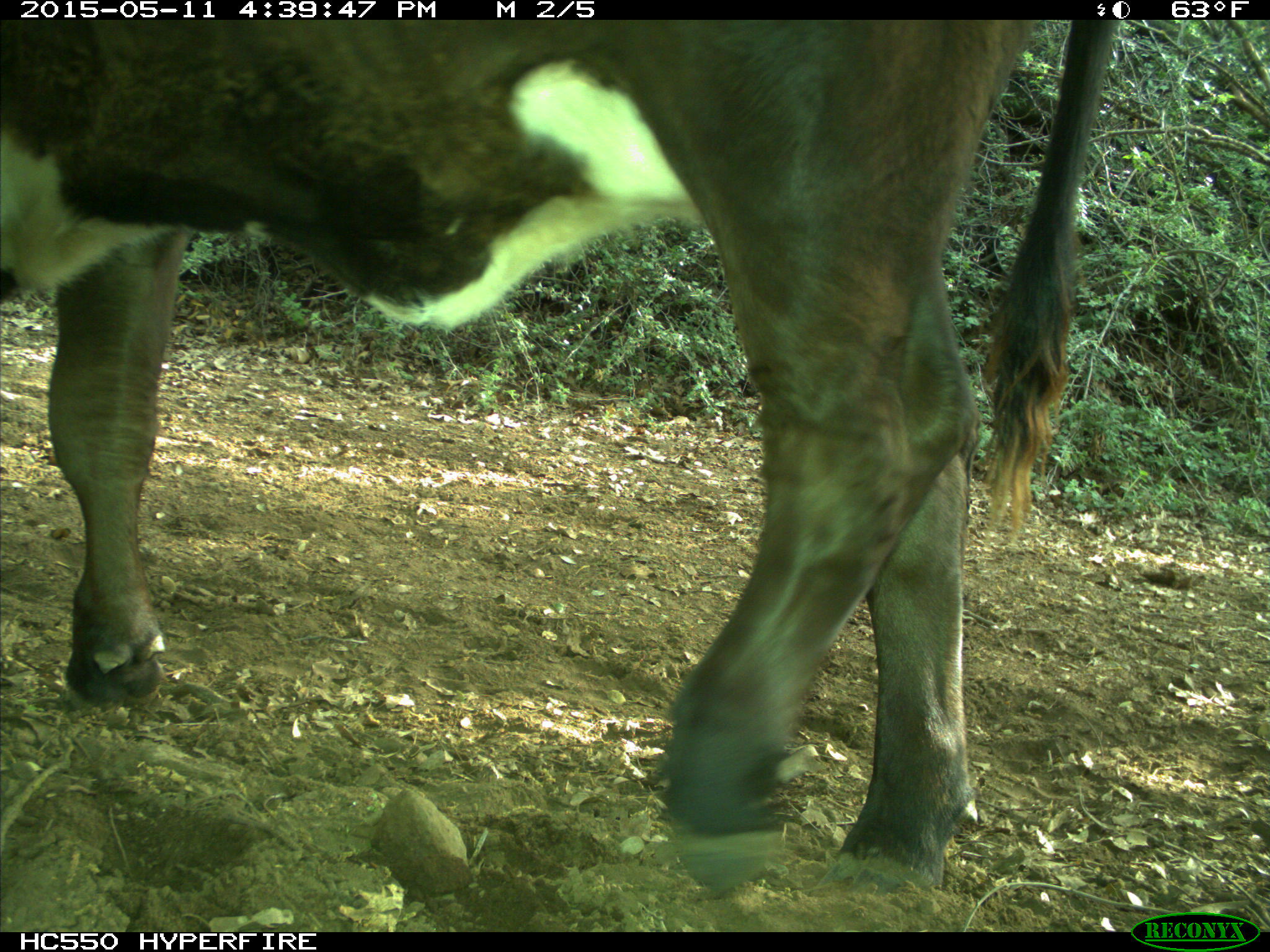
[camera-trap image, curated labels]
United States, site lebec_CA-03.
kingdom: Animalia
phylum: Chordata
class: Mammalia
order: Artiodactyla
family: Bovidae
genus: Bos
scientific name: Bos taurus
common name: domestic cow